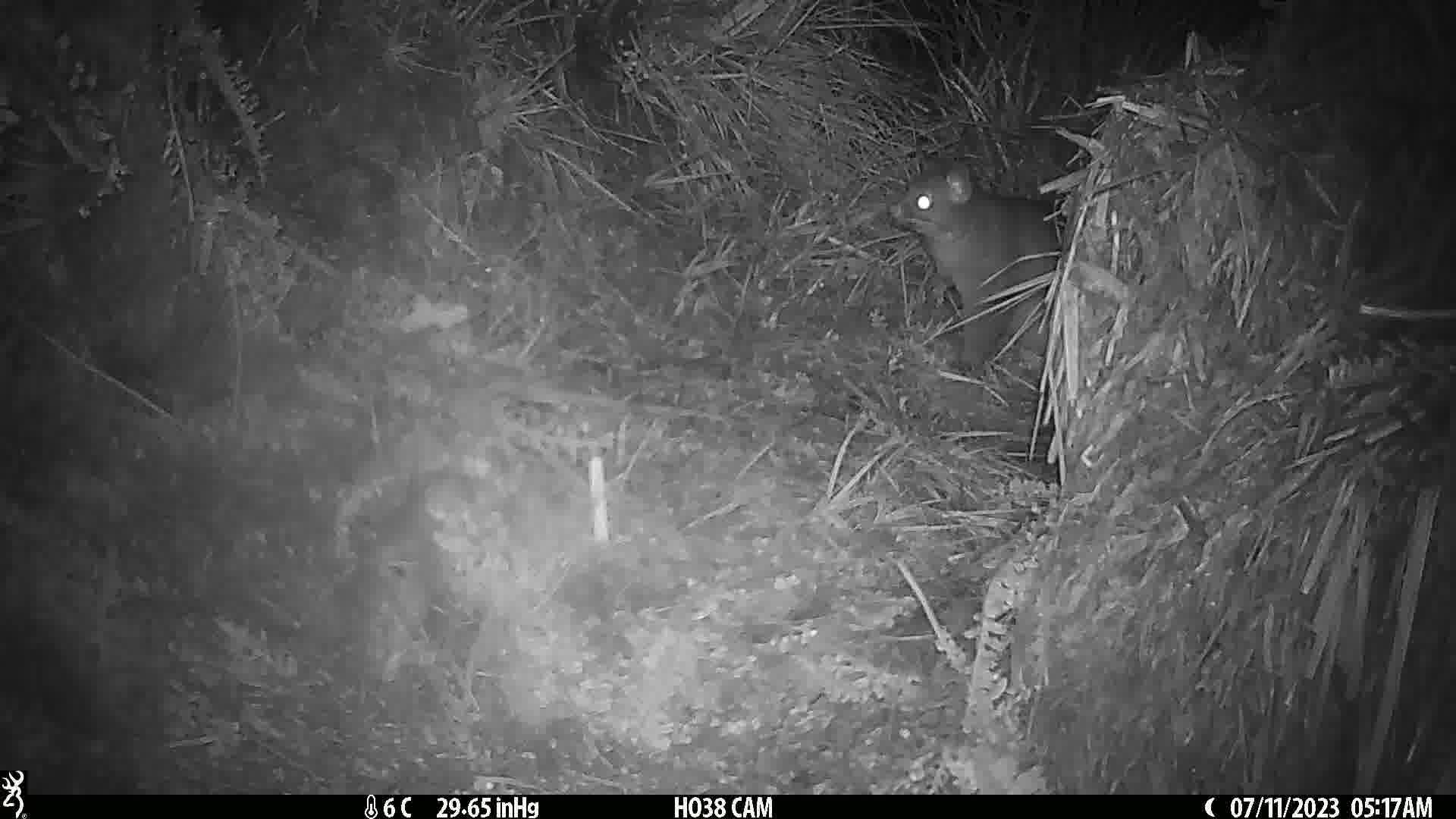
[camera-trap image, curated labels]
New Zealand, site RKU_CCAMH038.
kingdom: Animalia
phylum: Chordata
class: Mammalia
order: Diprotodontia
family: Phalangeridae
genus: Trichosurus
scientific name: Trichosurus vulpecula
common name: common brushtail possum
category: possum